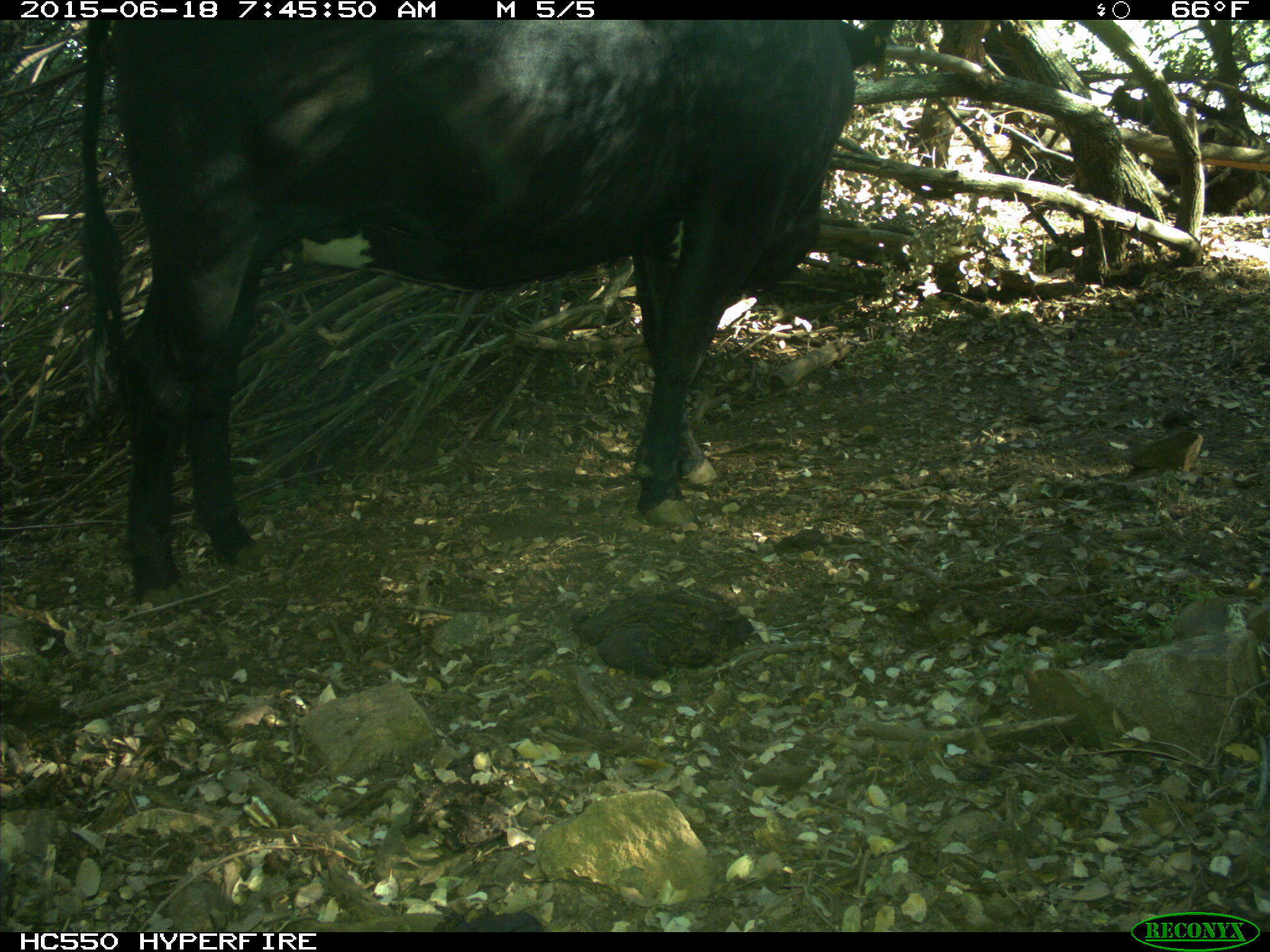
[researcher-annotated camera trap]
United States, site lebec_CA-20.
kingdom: Animalia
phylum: Chordata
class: Mammalia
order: Artiodactyla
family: Bovidae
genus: Bos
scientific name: Bos taurus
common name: domestic cow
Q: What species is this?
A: Bos taurus (domestic cow).